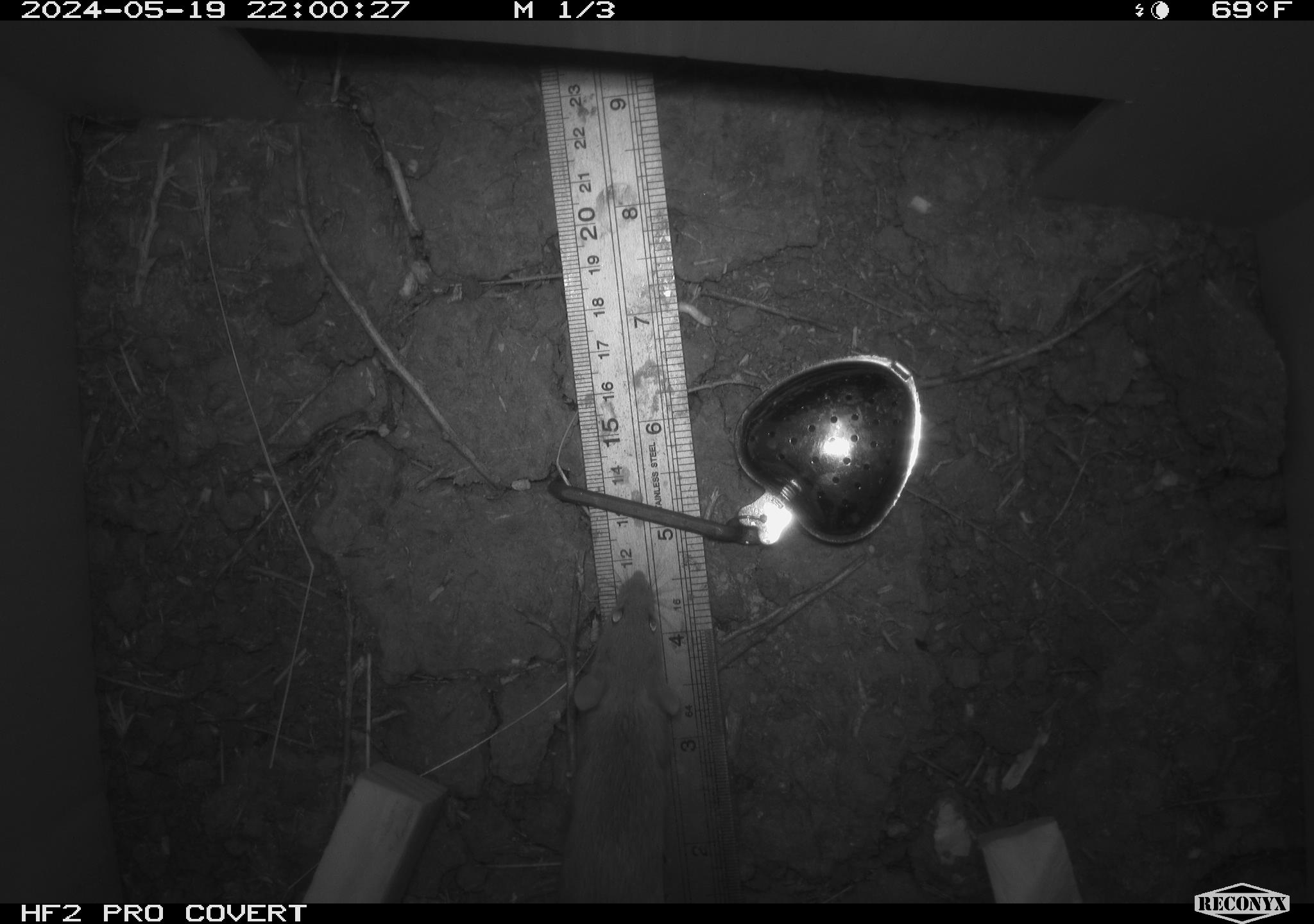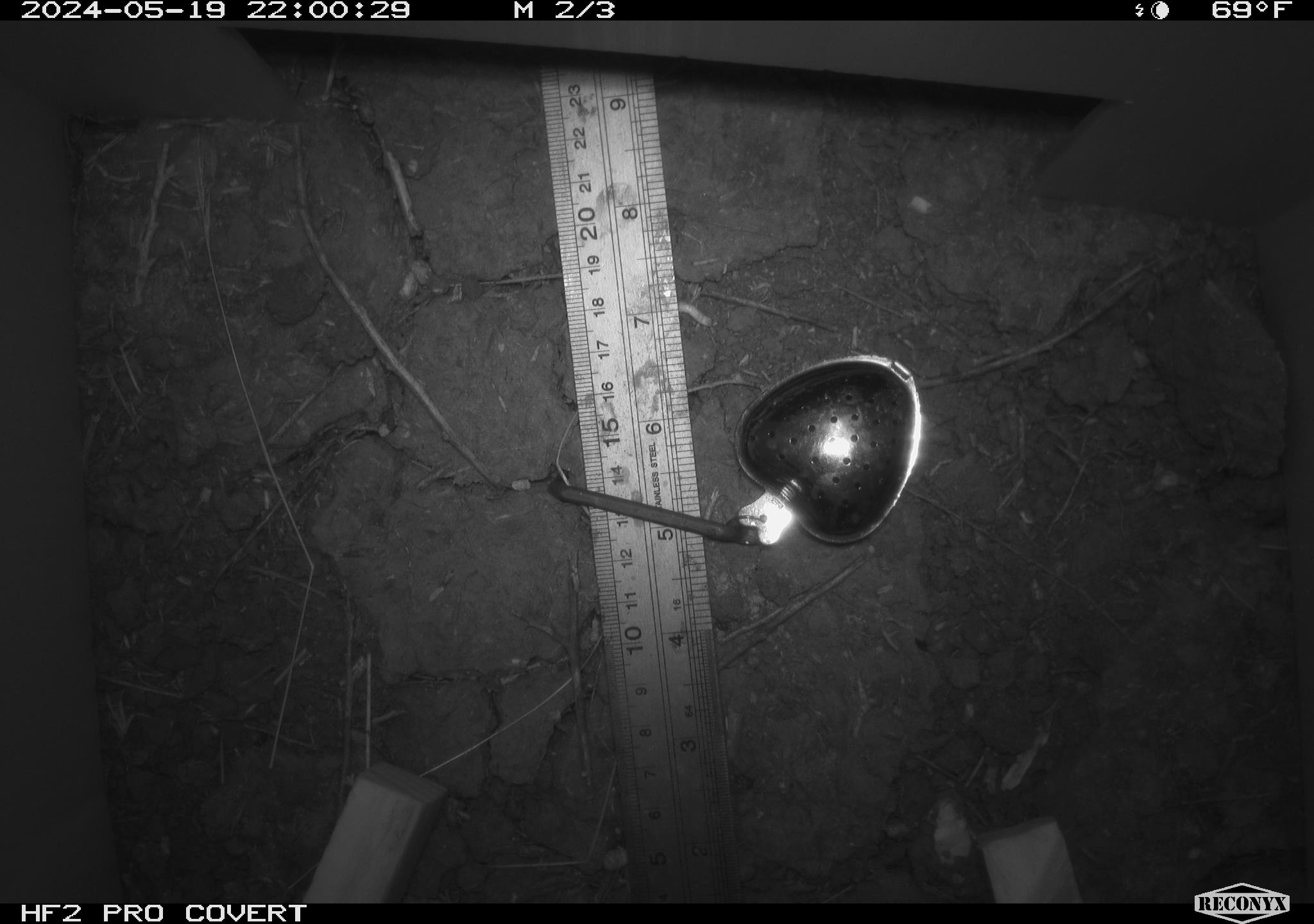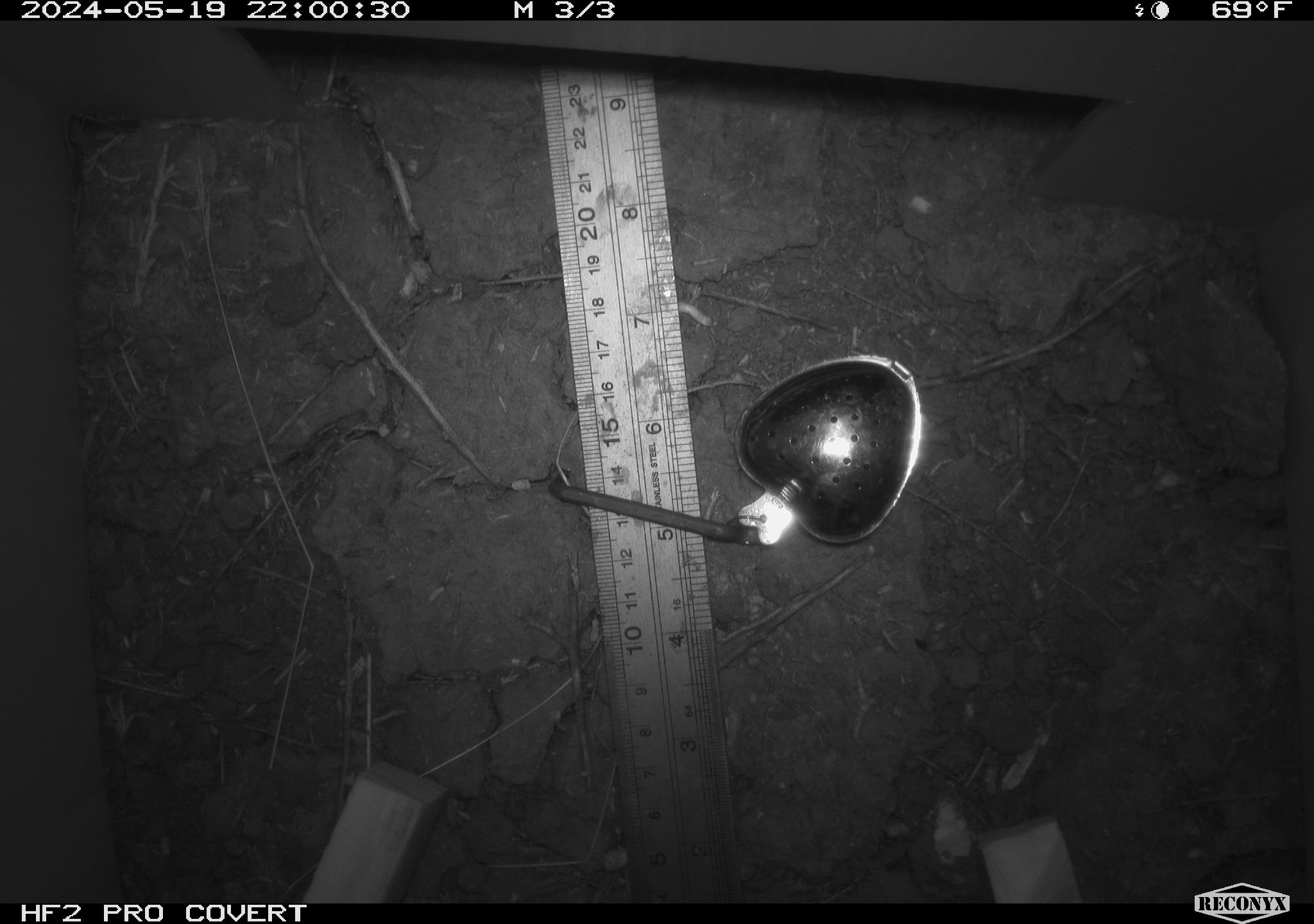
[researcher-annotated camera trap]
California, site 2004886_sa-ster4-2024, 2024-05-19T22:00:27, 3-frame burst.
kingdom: Animalia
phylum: Chordata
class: Mammalia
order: Rodentia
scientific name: Rodentia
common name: mouse species